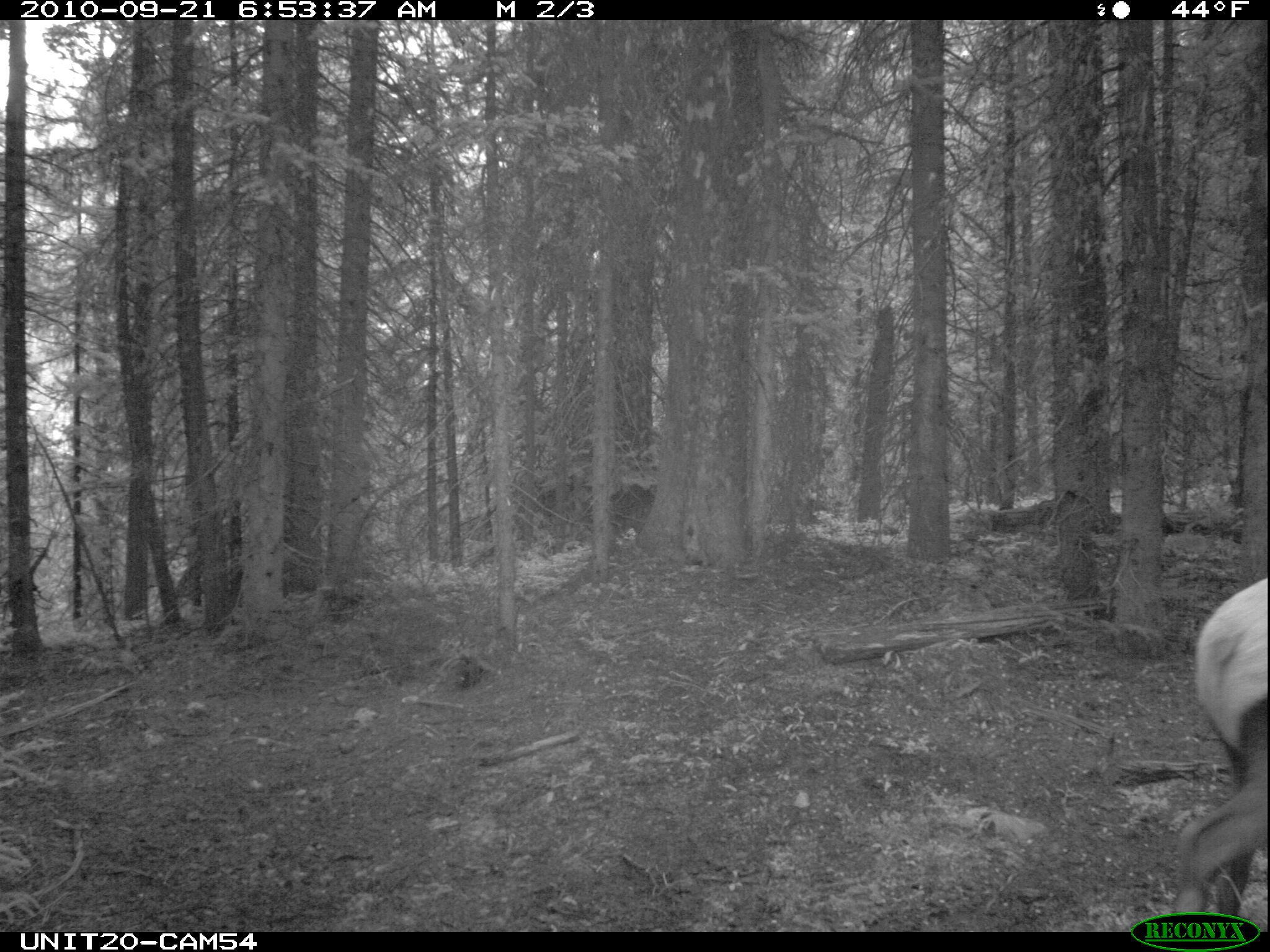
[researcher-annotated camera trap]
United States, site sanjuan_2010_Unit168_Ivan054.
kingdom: Animalia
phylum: Chordata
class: Mammalia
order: Artiodactyla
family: Cervidae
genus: Cervus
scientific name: Cervus elaphus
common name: red deer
Cervus elaphus (red deer).